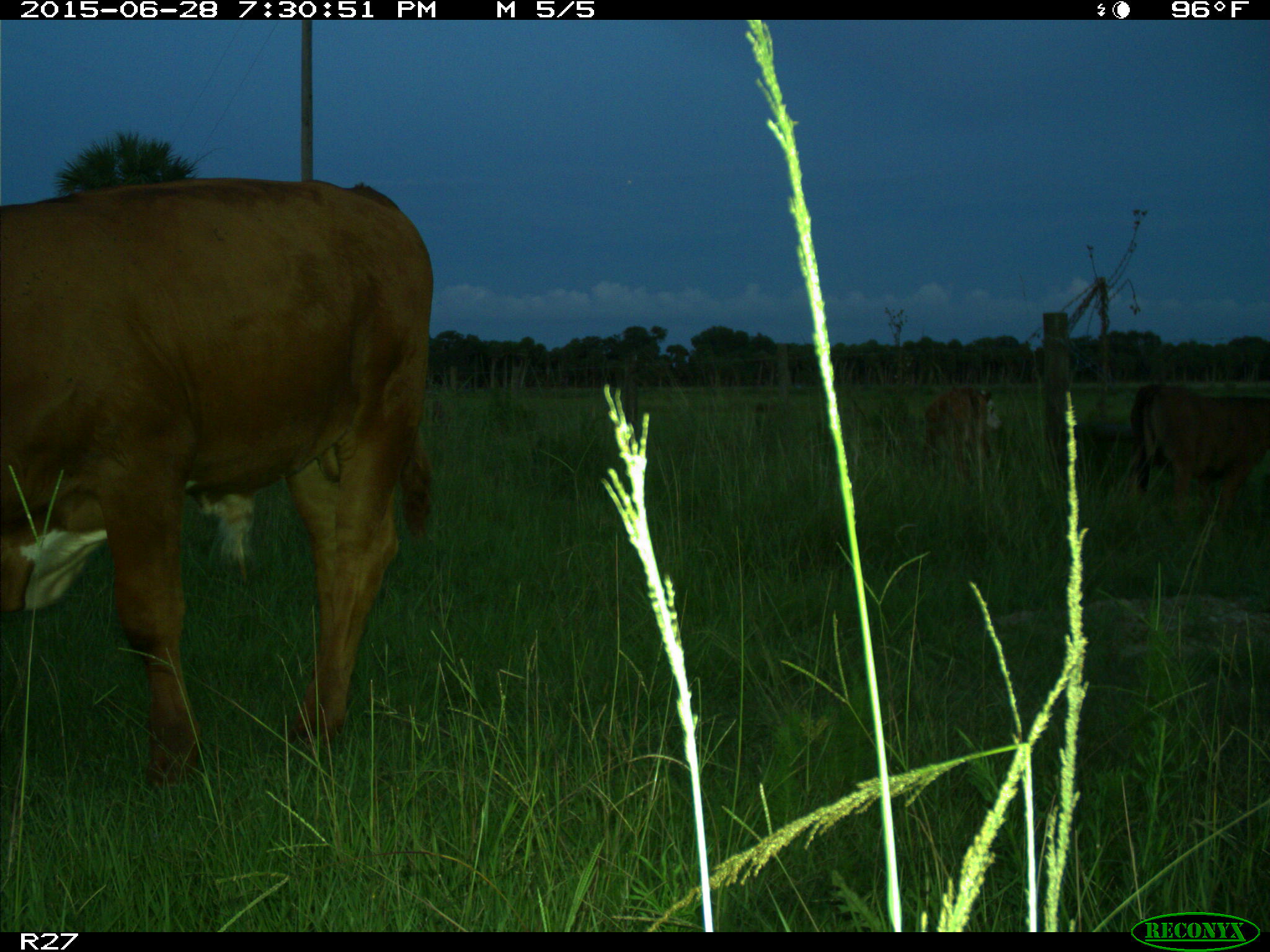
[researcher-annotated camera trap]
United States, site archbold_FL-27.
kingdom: Animalia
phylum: Chordata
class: Mammalia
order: Artiodactyla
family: Bovidae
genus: Bos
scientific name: Bos taurus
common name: domestic cow